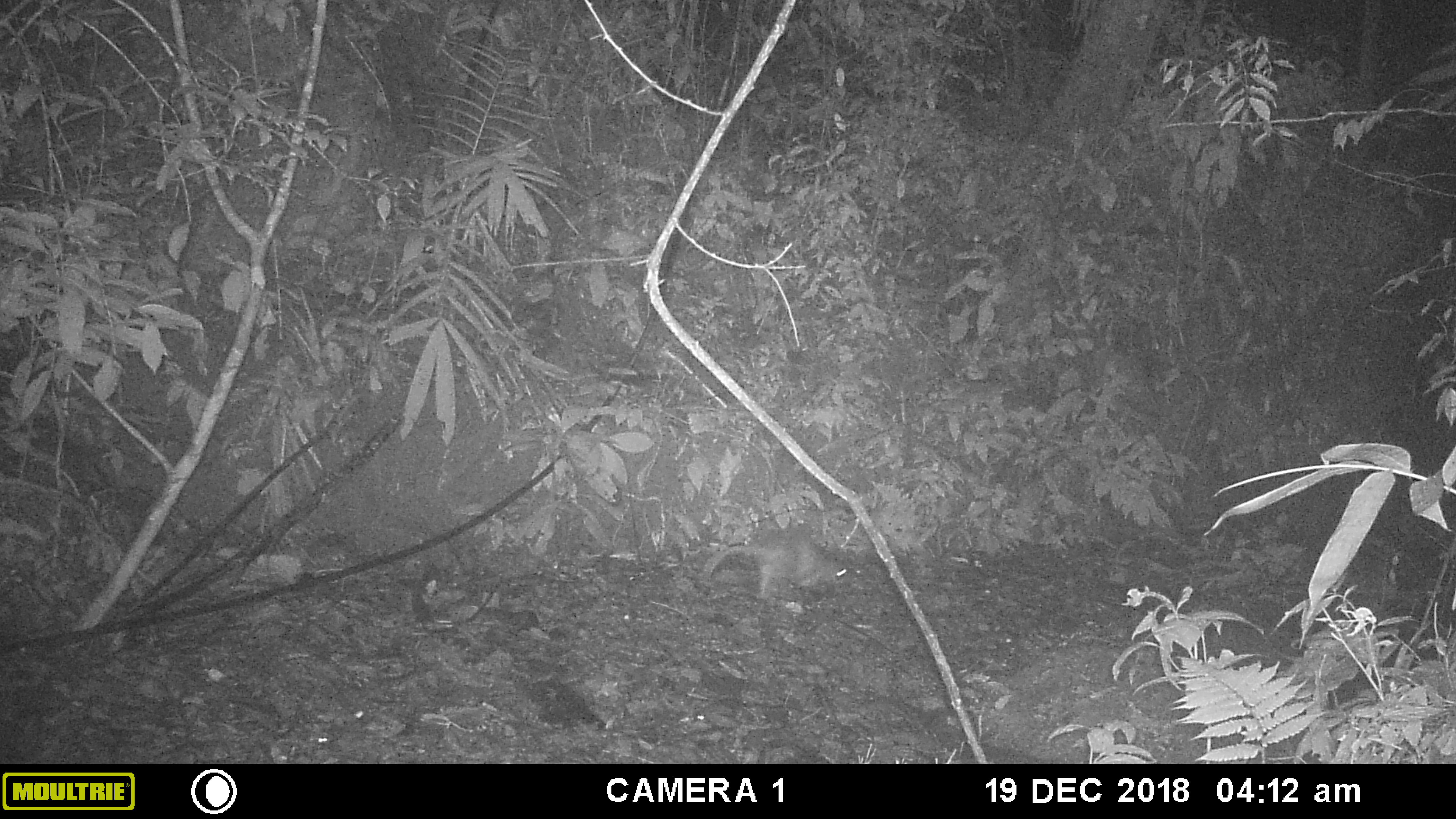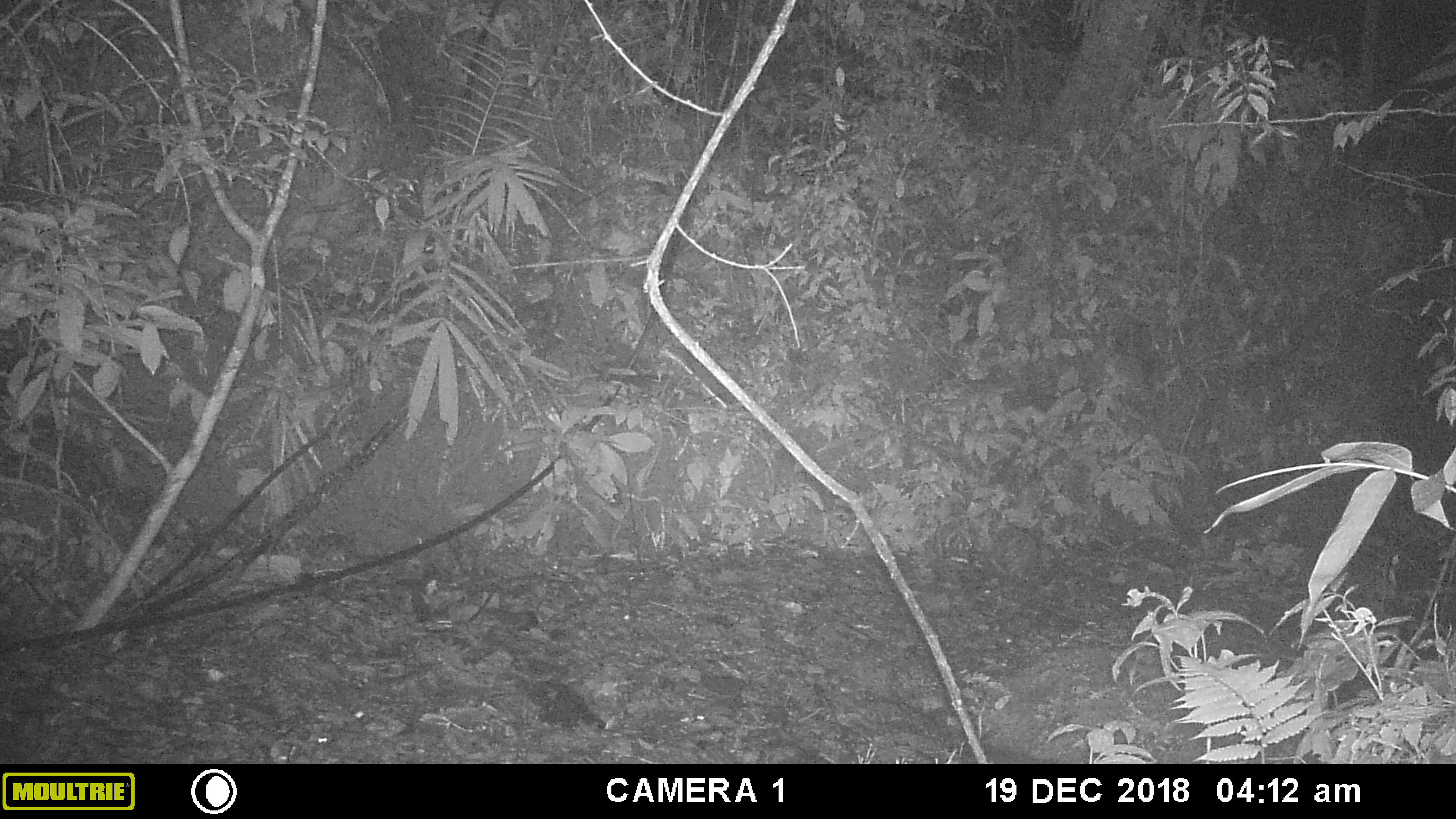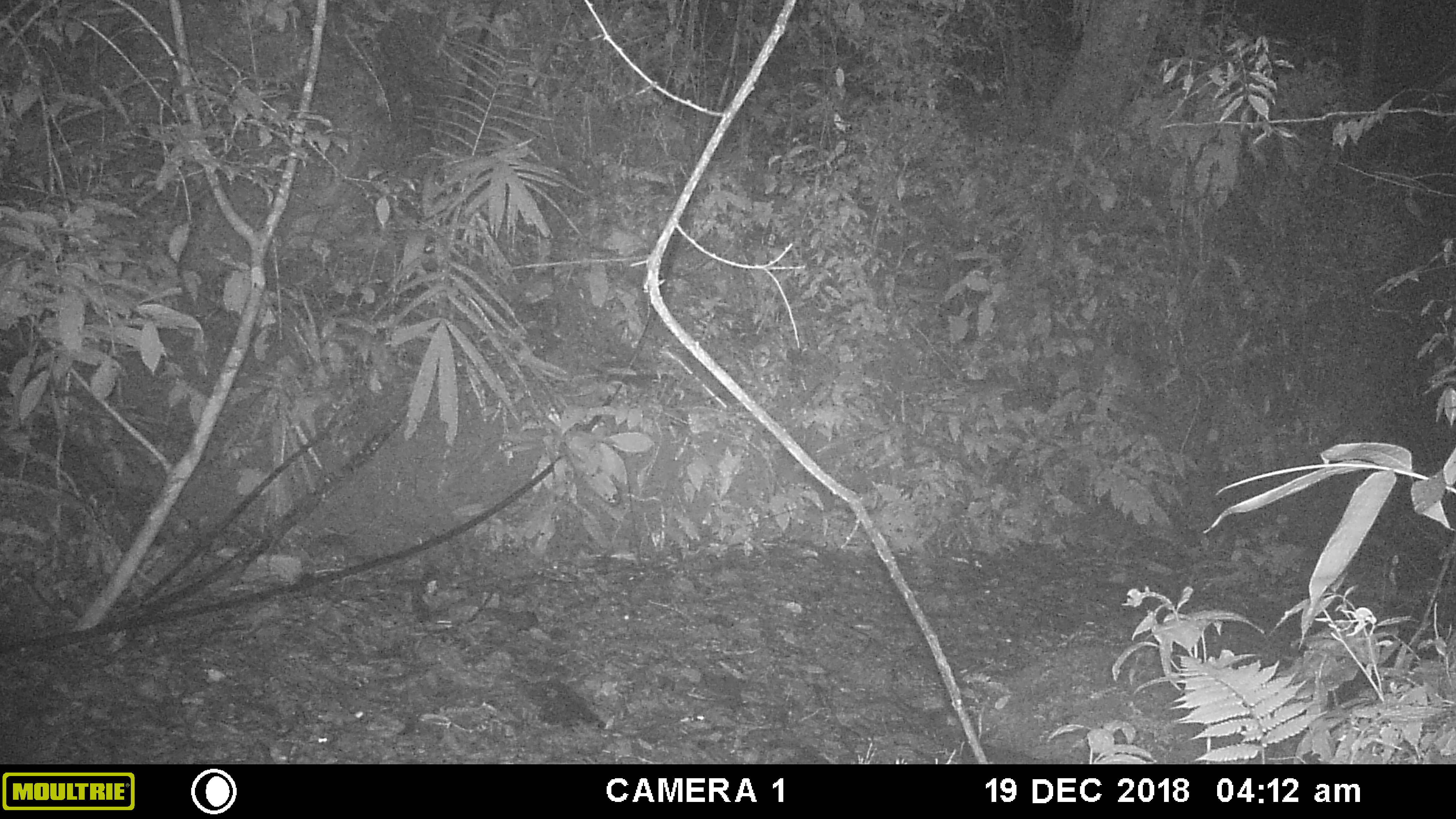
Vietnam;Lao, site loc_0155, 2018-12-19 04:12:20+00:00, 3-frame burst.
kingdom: Animalia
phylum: Chordata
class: Mammalia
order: Rodentia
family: Hystricidae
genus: Atherurus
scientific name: Atherurus macrourus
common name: asiatic brush-tailed porcupine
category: asiatic brush tailed porcupine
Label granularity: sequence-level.